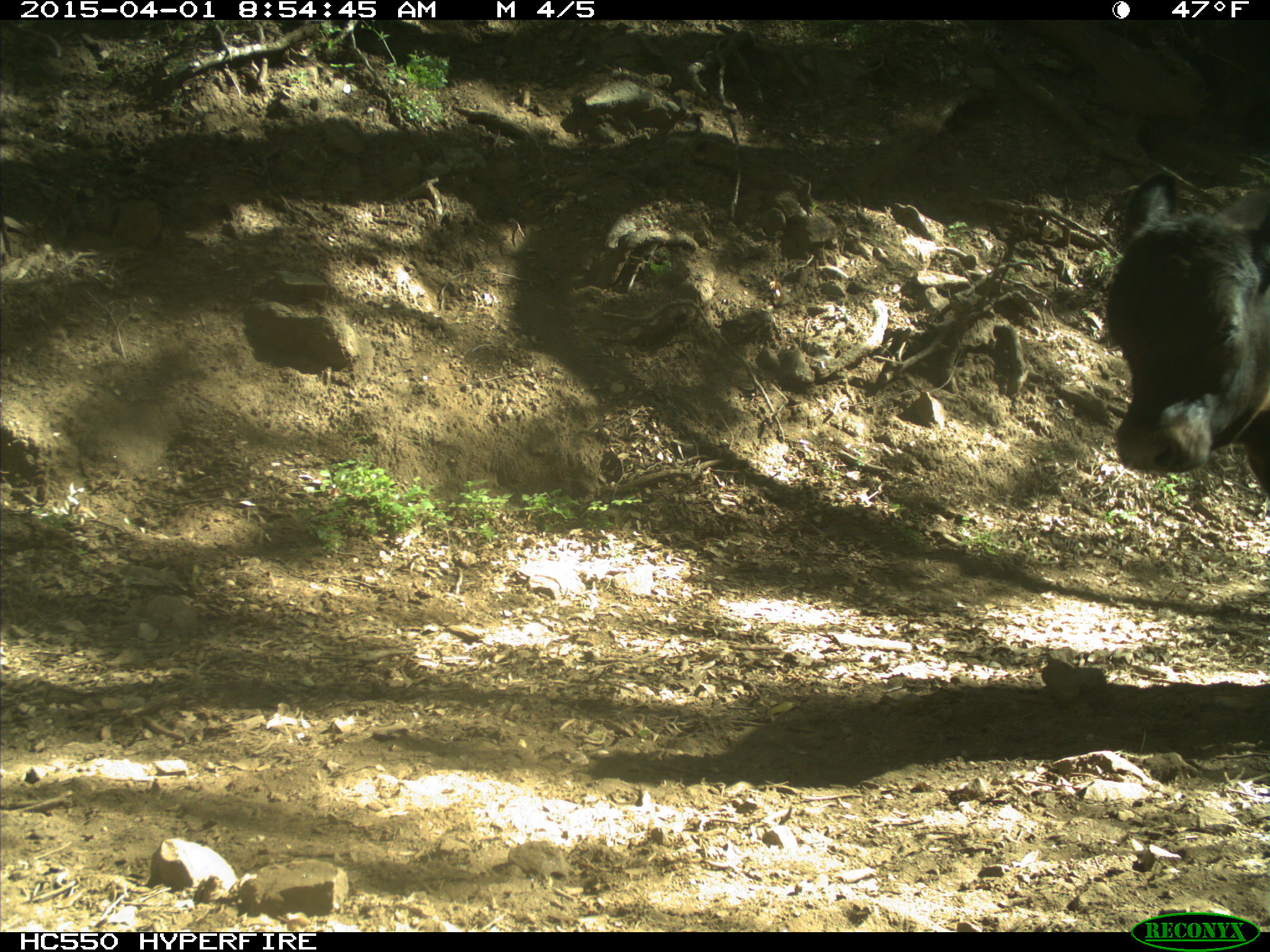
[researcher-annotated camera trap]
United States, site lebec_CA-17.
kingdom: Animalia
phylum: Chordata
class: Mammalia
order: Artiodactyla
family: Bovidae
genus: Bos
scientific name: Bos taurus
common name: domestic cow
Bos taurus (domestic cow).